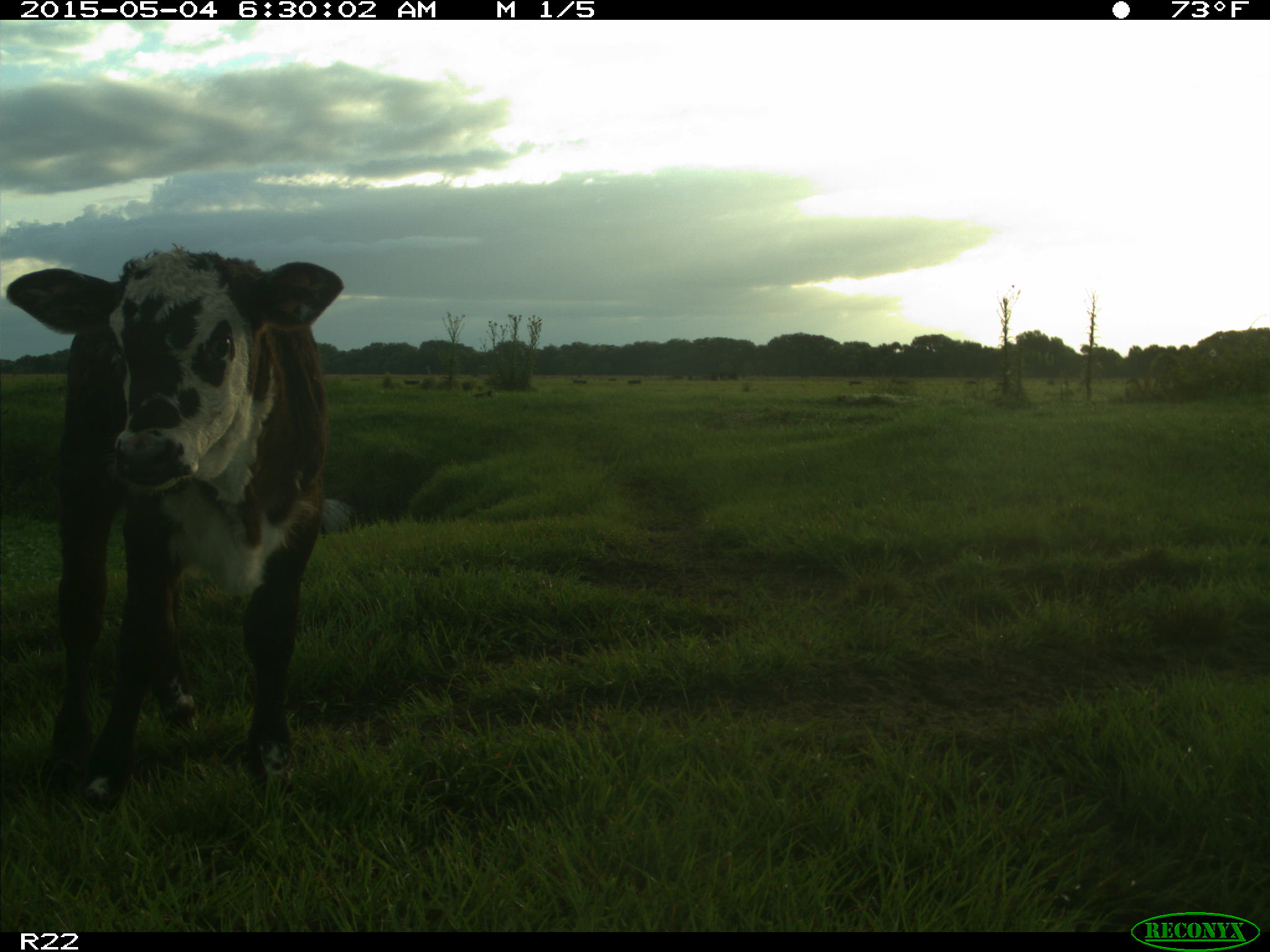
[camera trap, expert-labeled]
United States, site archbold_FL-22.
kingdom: Animalia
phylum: Chordata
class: Mammalia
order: Artiodactyla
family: Bovidae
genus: Bos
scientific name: Bos taurus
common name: domestic cow